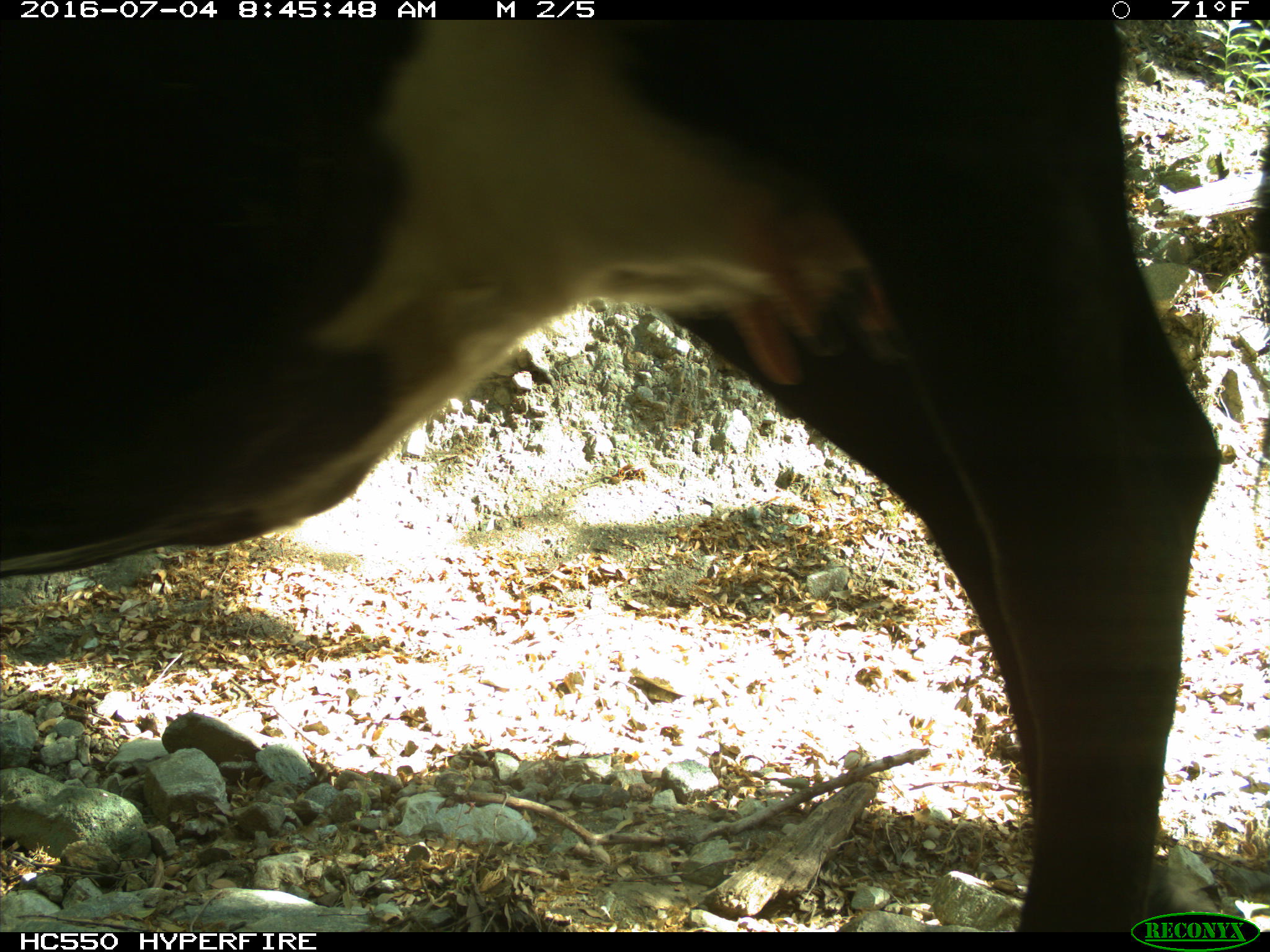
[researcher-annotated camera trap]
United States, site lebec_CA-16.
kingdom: Animalia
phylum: Chordata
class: Mammalia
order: Artiodactyla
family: Bovidae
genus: Bos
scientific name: Bos taurus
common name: domestic cow